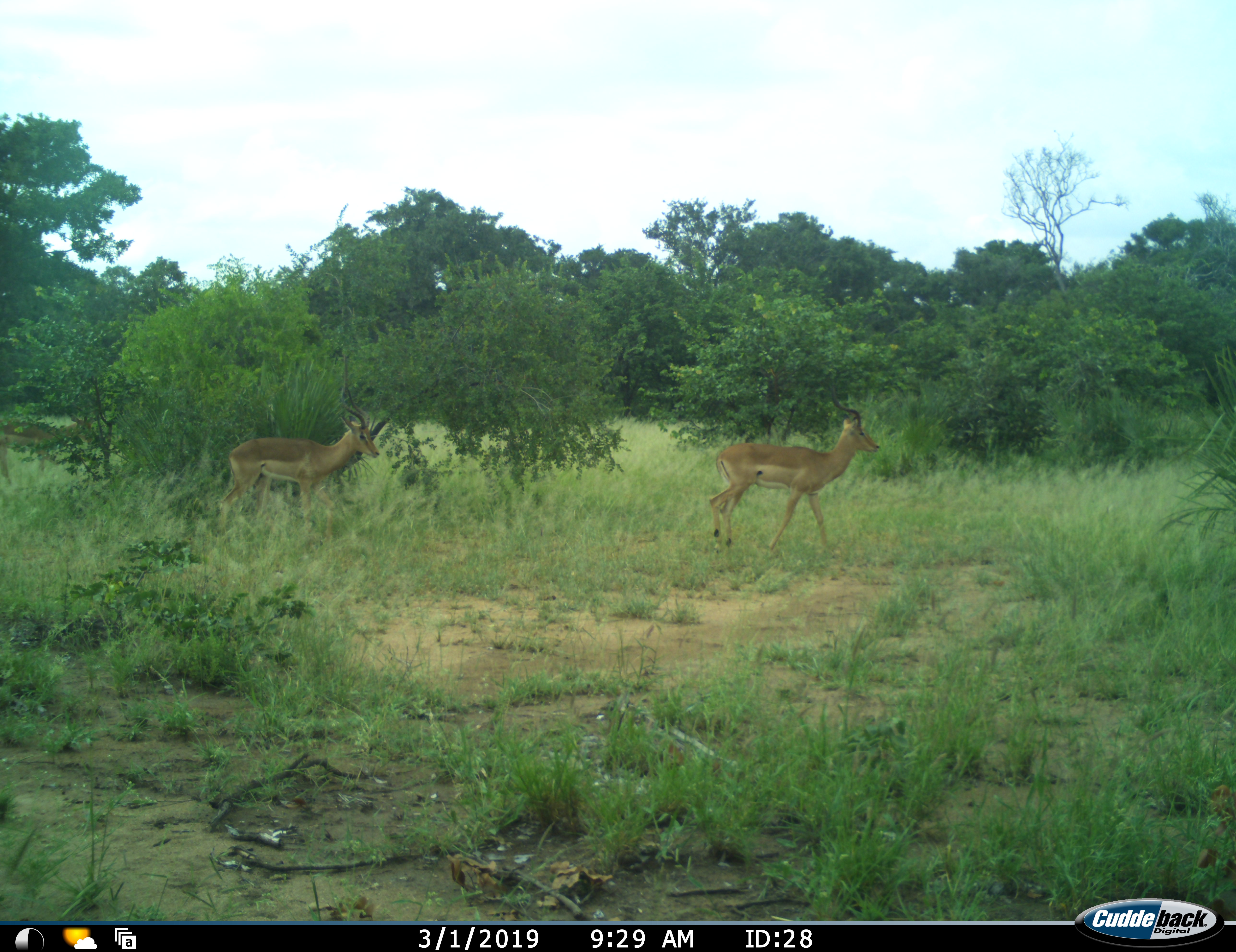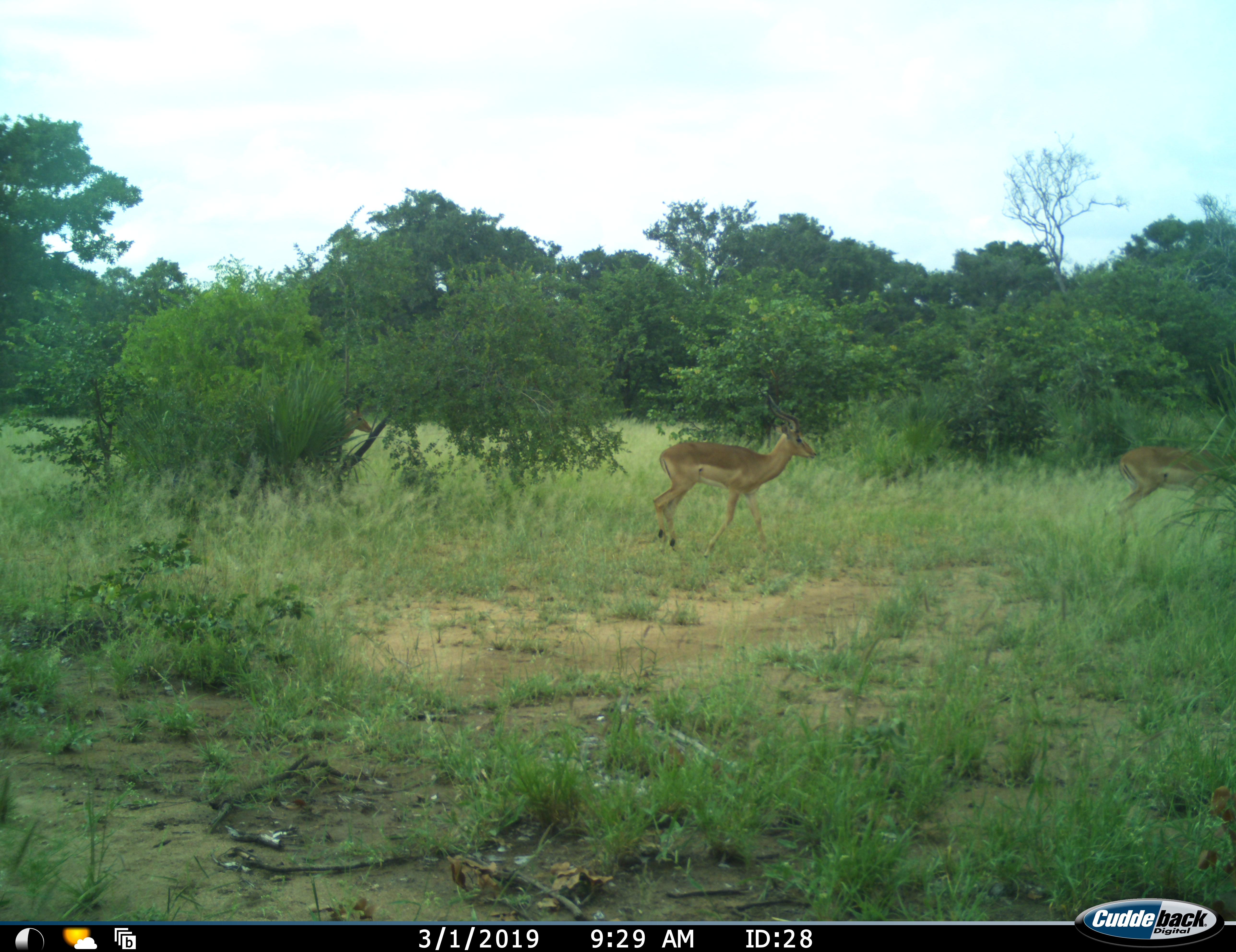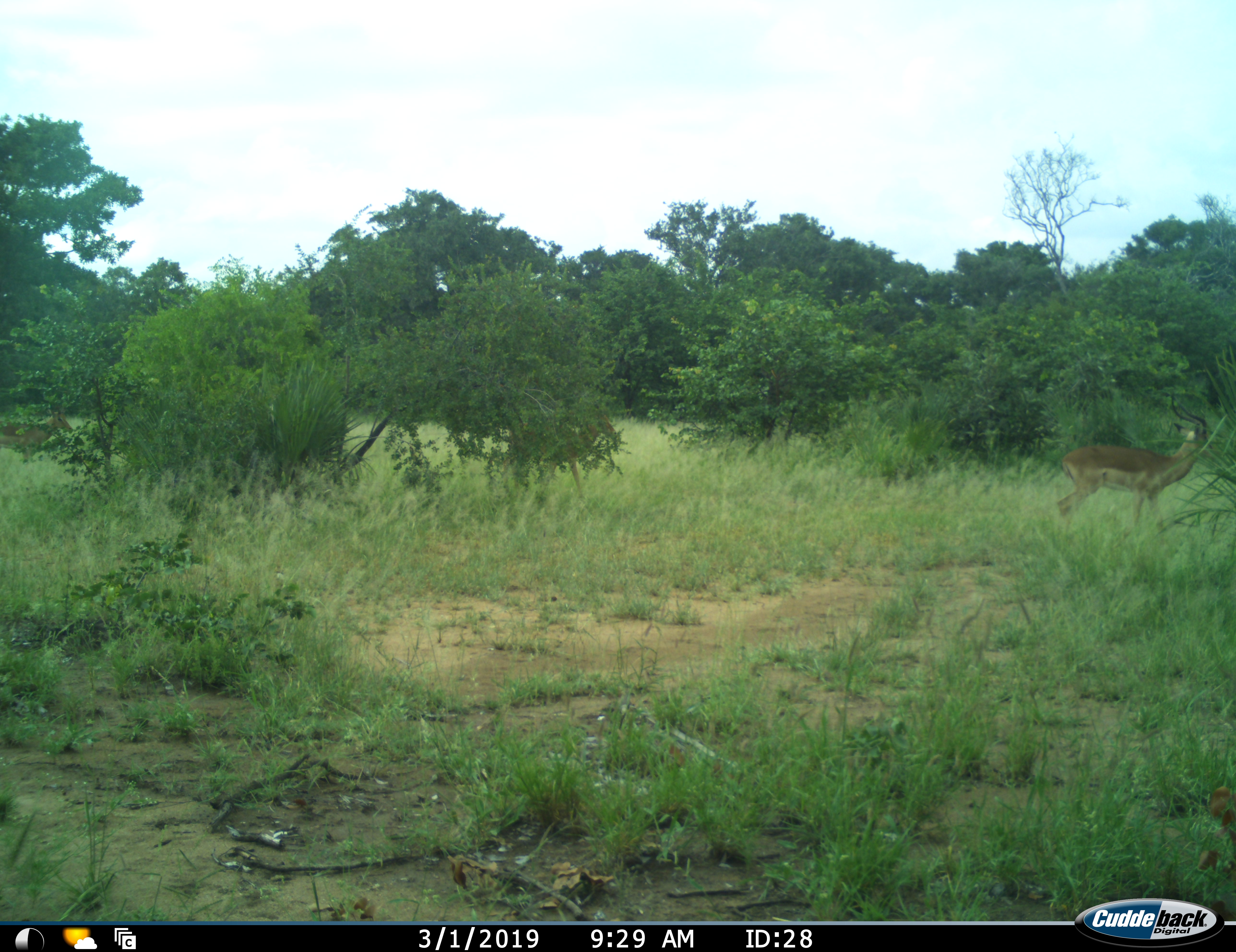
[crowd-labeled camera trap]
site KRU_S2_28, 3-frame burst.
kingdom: Animalia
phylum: Chordata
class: Mammalia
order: Artiodactyla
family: Bovidae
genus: Aepyceros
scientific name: Aepyceros melampus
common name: impala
Impala (Aepyceros melampus), count 2. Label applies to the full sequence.